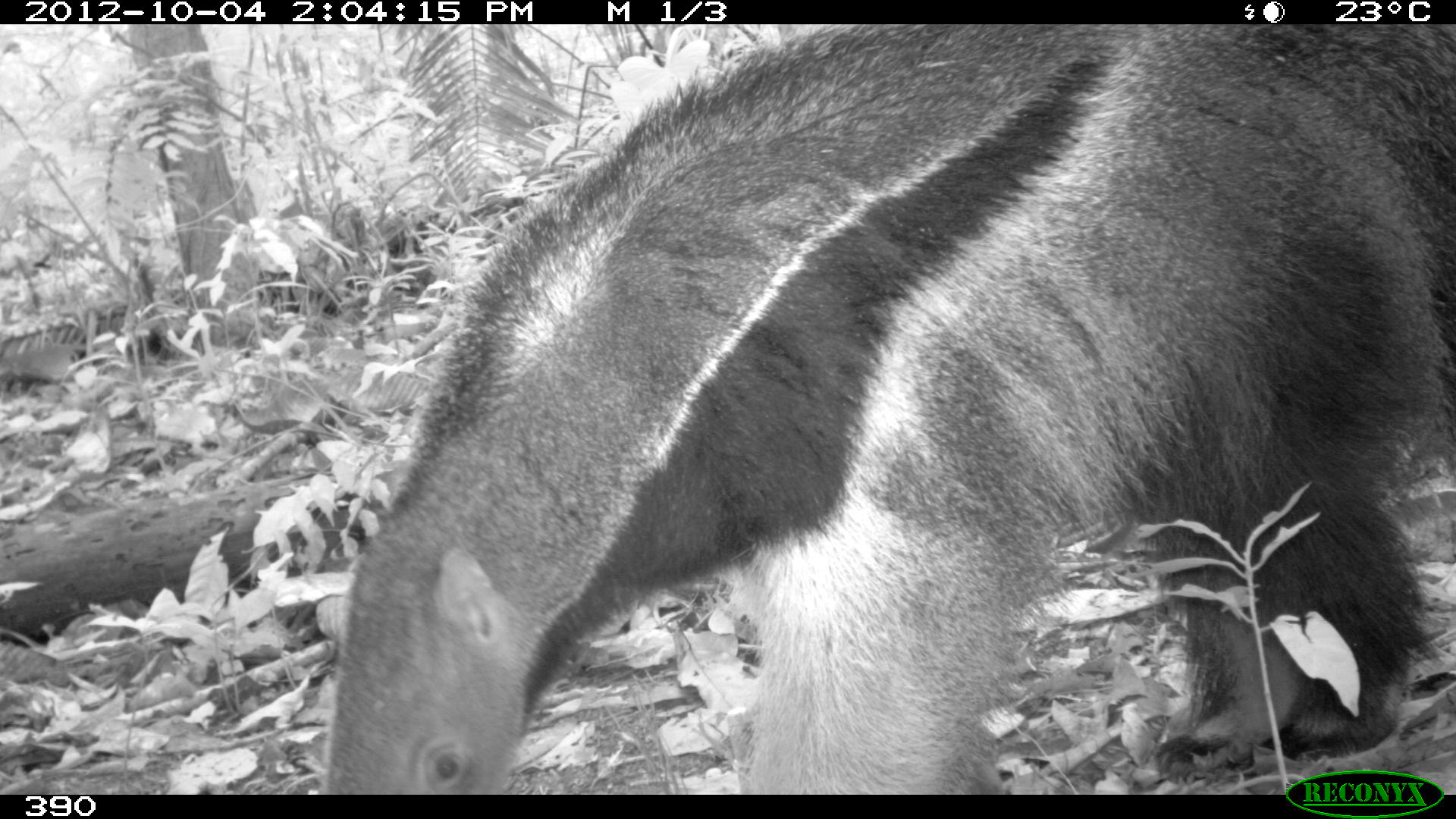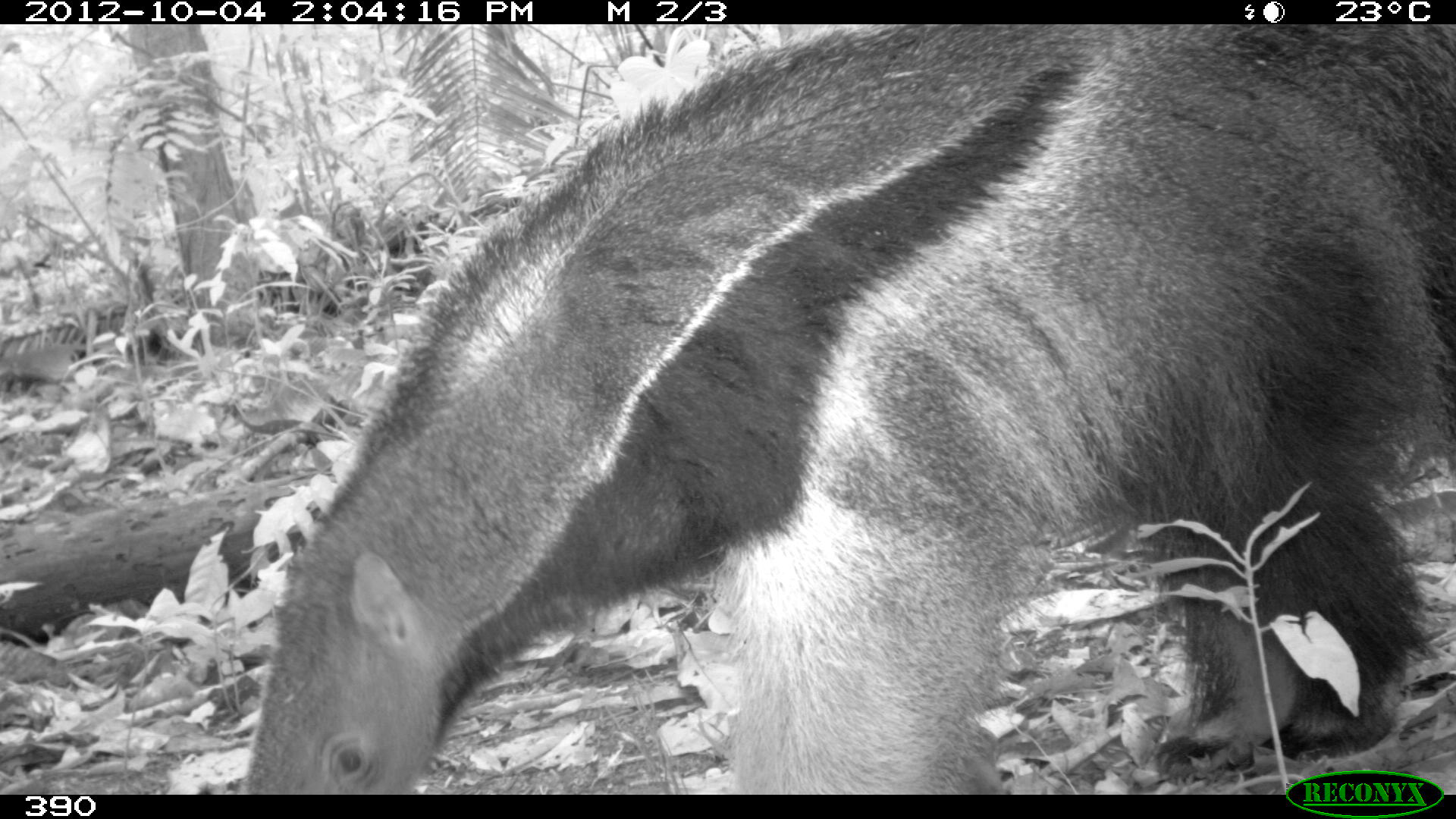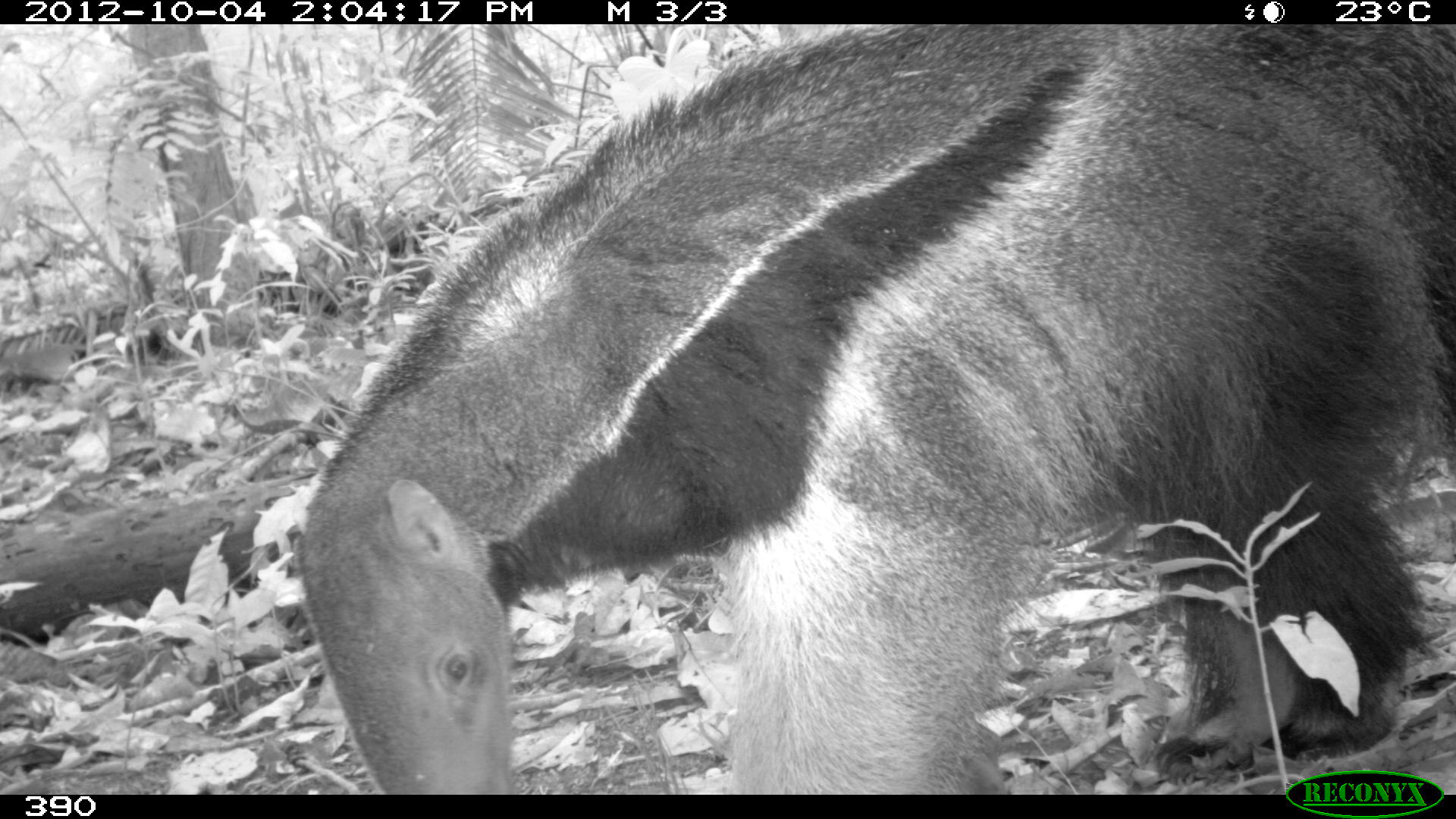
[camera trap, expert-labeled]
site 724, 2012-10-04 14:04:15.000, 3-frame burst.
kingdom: Animalia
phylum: Chordata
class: Mammalia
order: Pilosa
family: Myrmecophagidae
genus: Myrmecophaga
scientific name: Myrmecophaga tridactyla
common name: giant anteater